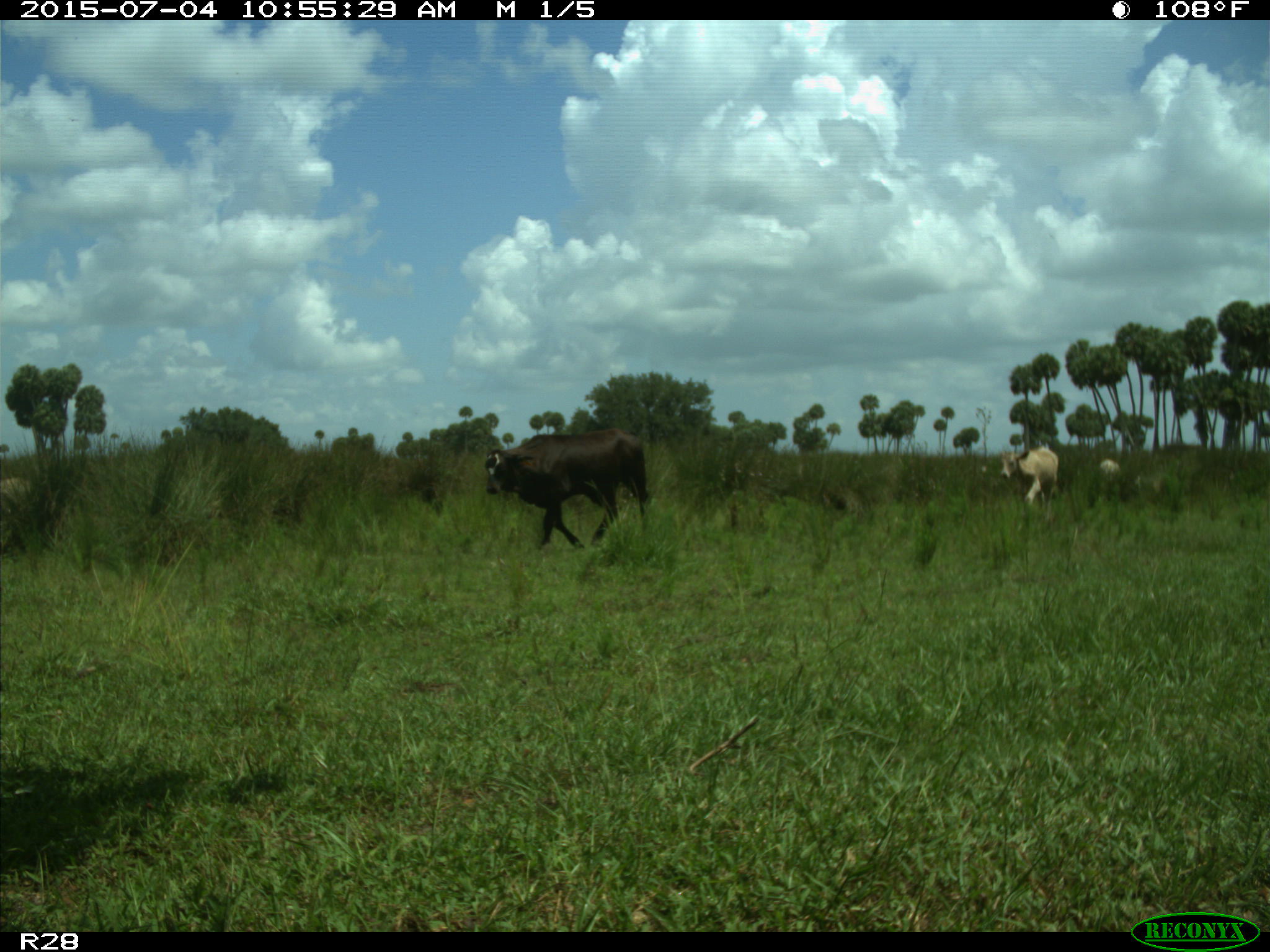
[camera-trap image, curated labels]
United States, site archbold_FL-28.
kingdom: Animalia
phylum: Chordata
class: Mammalia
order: Artiodactyla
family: Bovidae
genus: Bos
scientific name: Bos taurus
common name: domestic cow